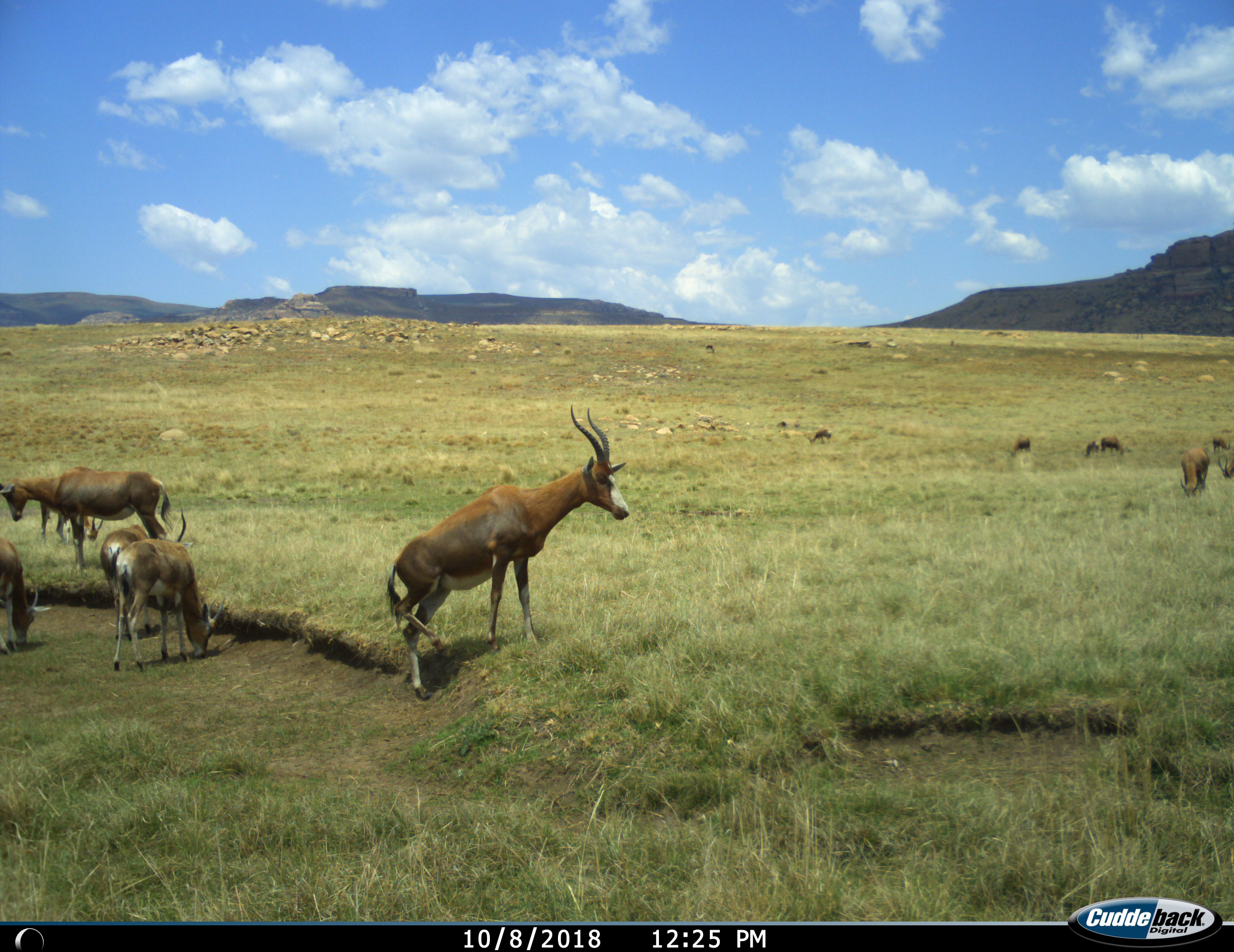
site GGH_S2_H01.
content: unidentified animal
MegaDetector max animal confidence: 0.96